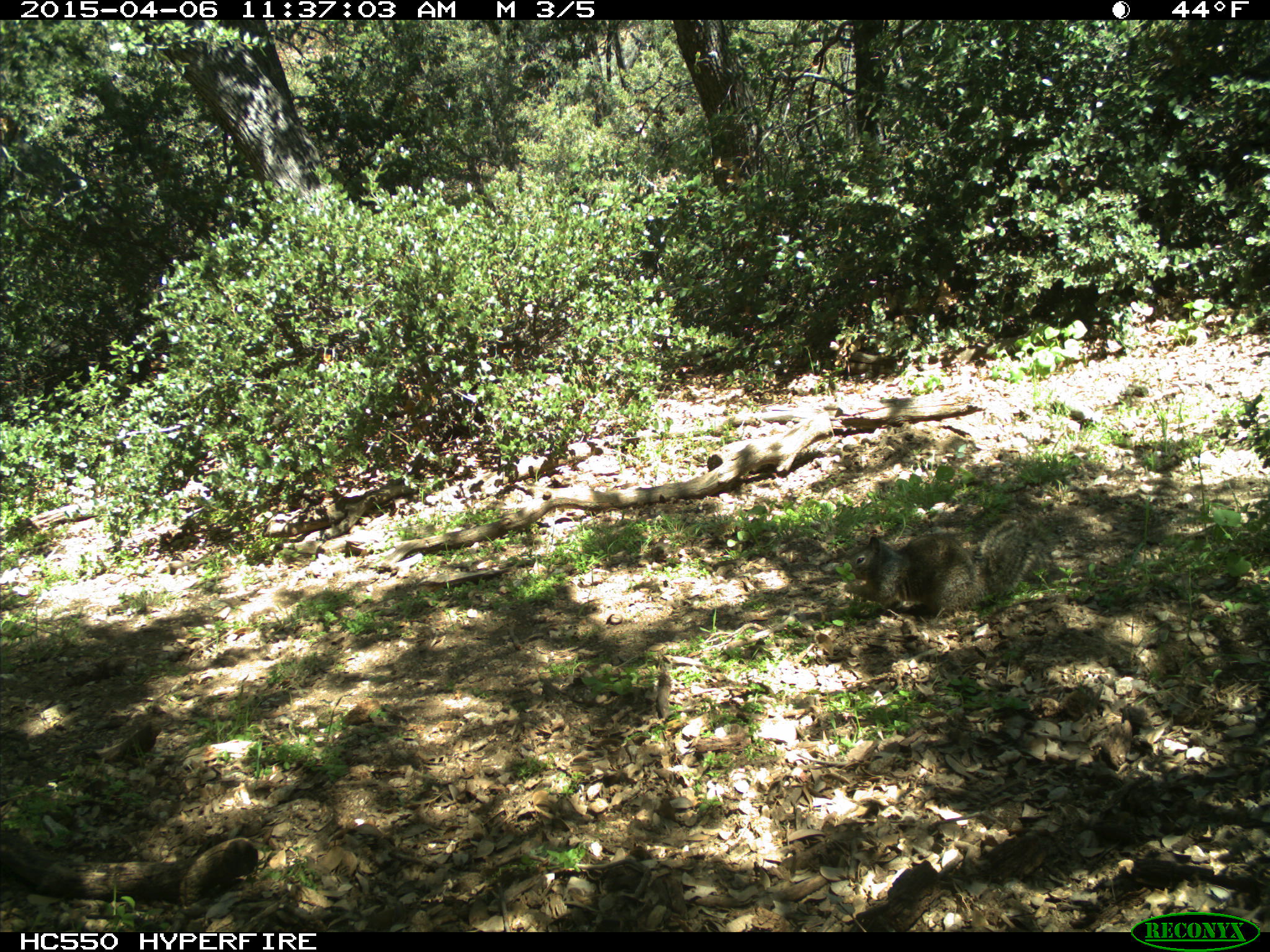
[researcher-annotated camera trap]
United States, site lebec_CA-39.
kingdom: Animalia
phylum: Chordata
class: Mammalia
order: Rodentia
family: Sciuridae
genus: Otospermophilus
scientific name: Otospermophilus beecheyi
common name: california ground squirrel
Otospermophilus beecheyi (california ground squirrel).